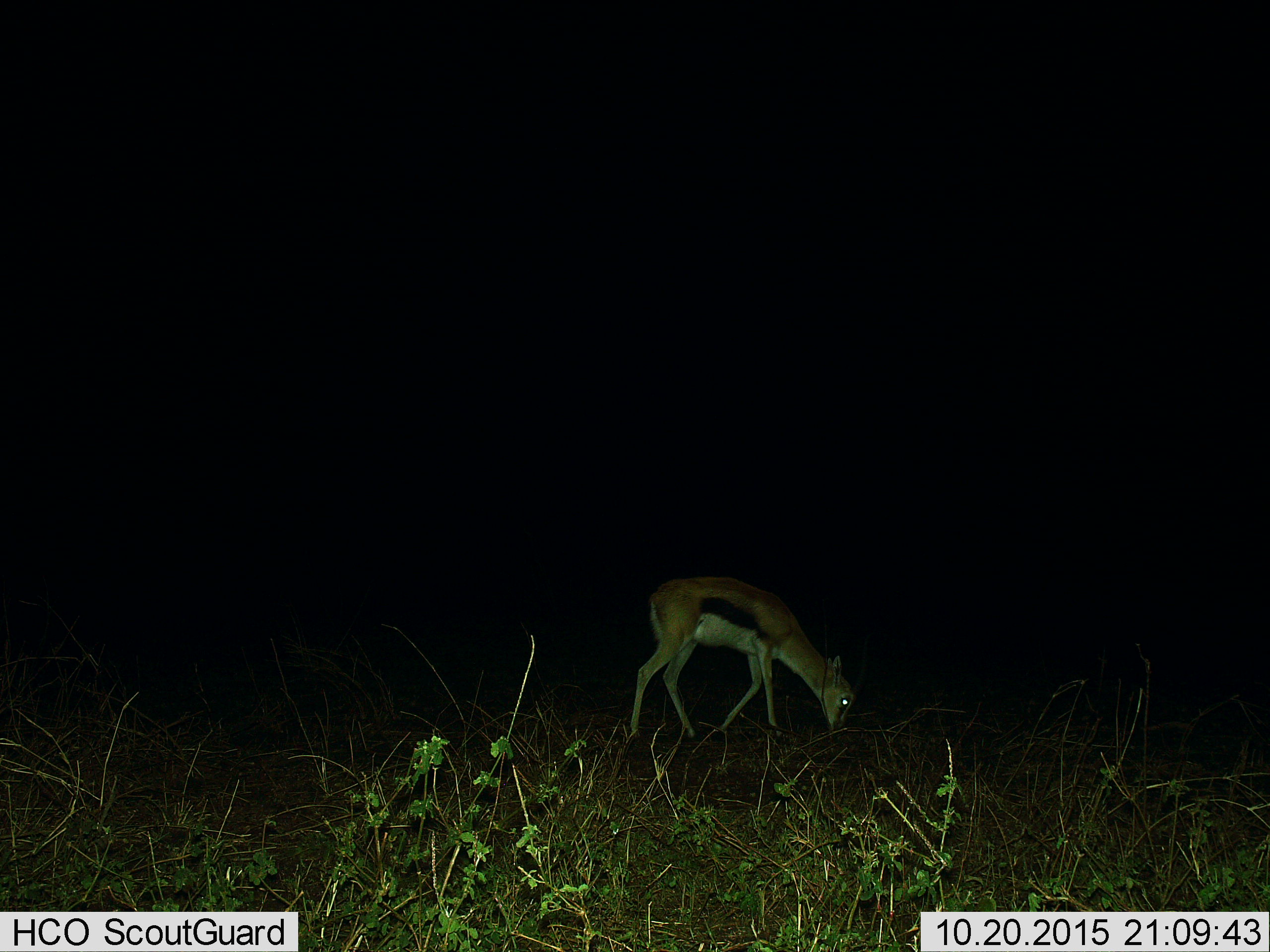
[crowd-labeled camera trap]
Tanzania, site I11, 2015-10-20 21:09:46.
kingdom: Animalia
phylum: Chordata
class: Mammalia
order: Artiodactyla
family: Bovidae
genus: Eudorcas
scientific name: Eudorcas thomsonii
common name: thomson's gazelle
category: gazellethomsons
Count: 1.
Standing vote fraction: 25%.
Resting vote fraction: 0%.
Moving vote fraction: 12%.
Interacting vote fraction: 0%.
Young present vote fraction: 0%.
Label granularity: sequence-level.